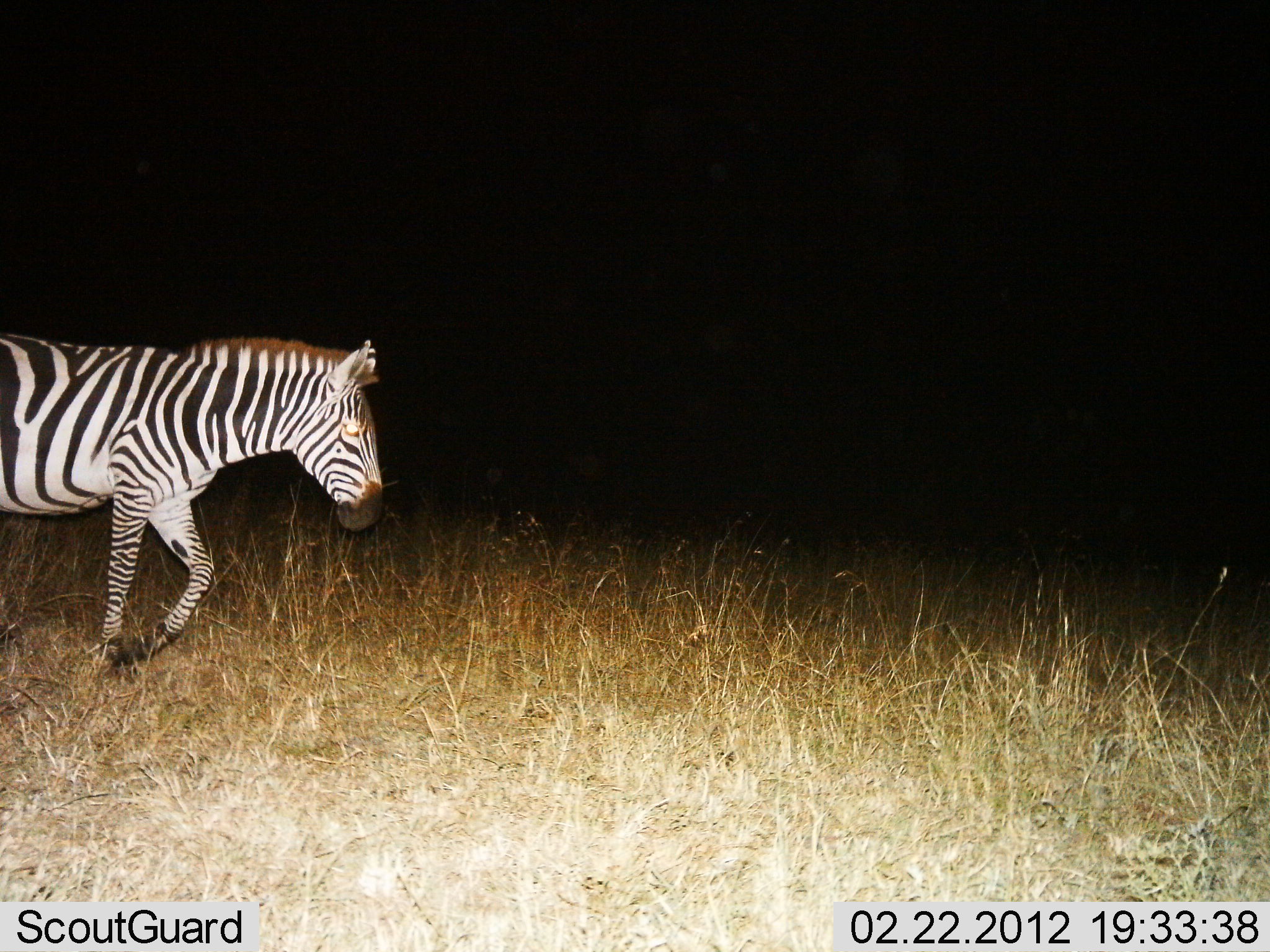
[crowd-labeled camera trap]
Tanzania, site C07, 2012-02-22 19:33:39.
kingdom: Animalia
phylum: Chordata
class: Mammalia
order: Perissodactyla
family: Equidae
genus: Equus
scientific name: Equus quagga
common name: plains zebra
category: zebra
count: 1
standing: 12%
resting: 0%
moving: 94%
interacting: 0%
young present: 0%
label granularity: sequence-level